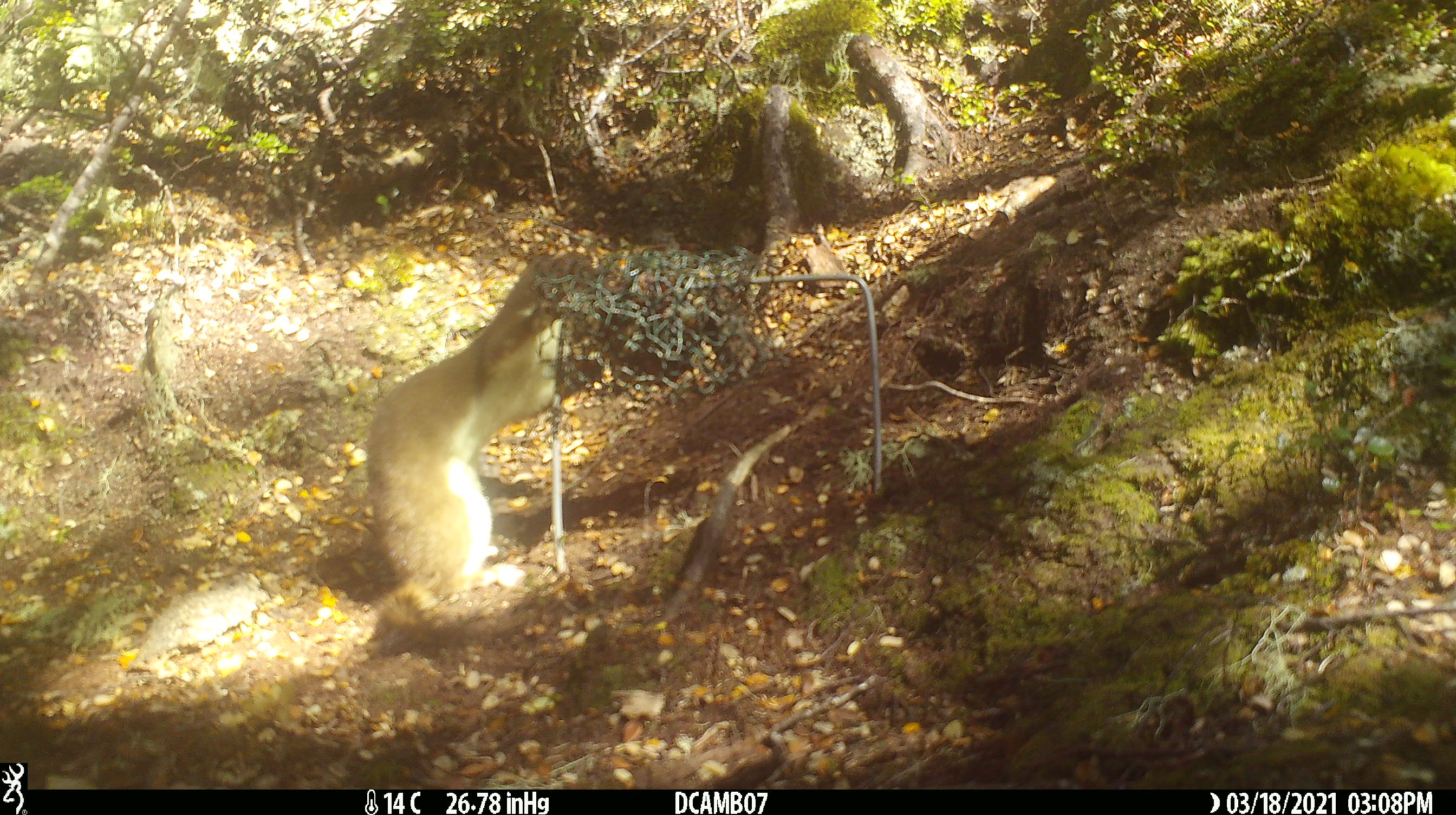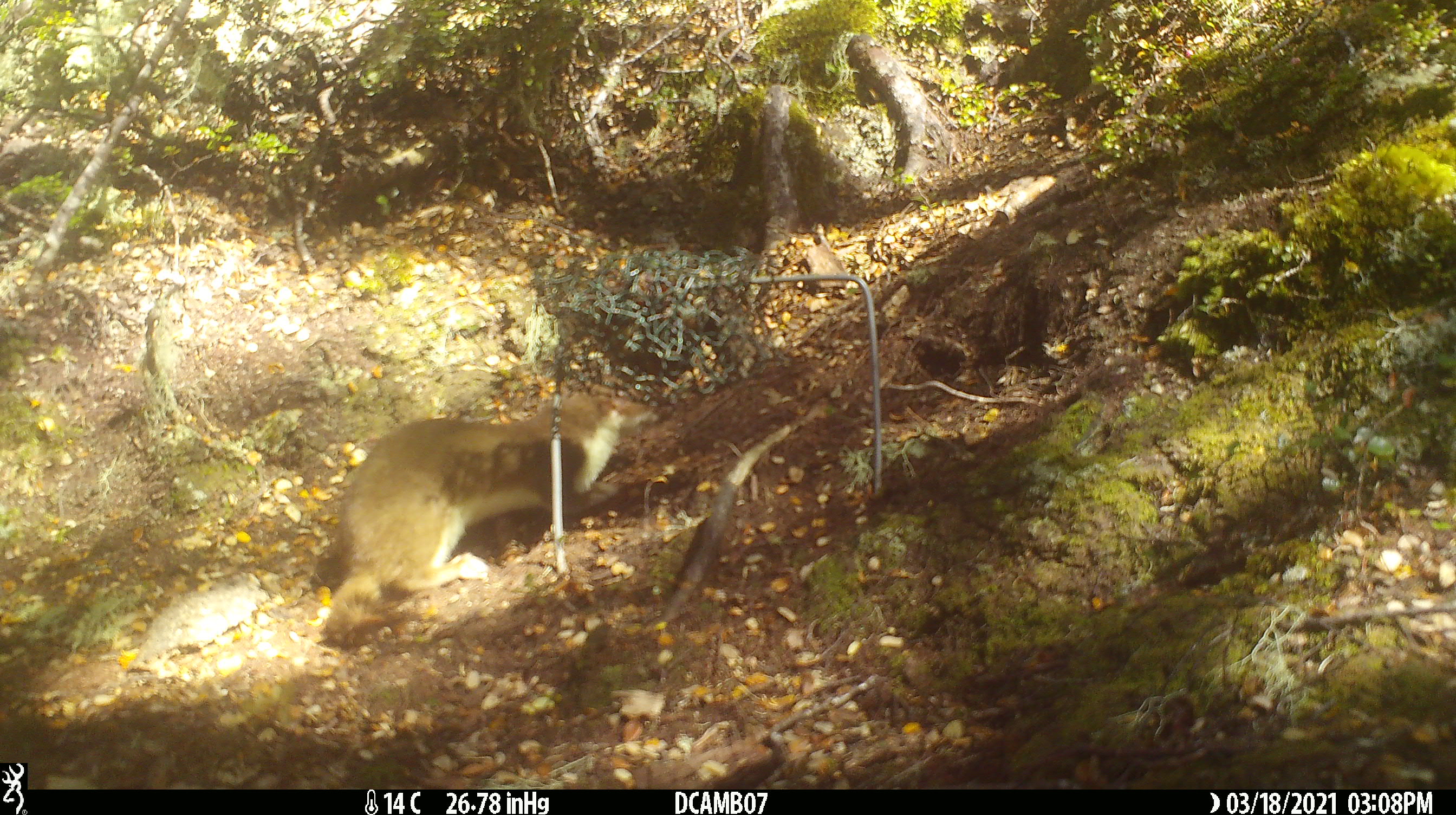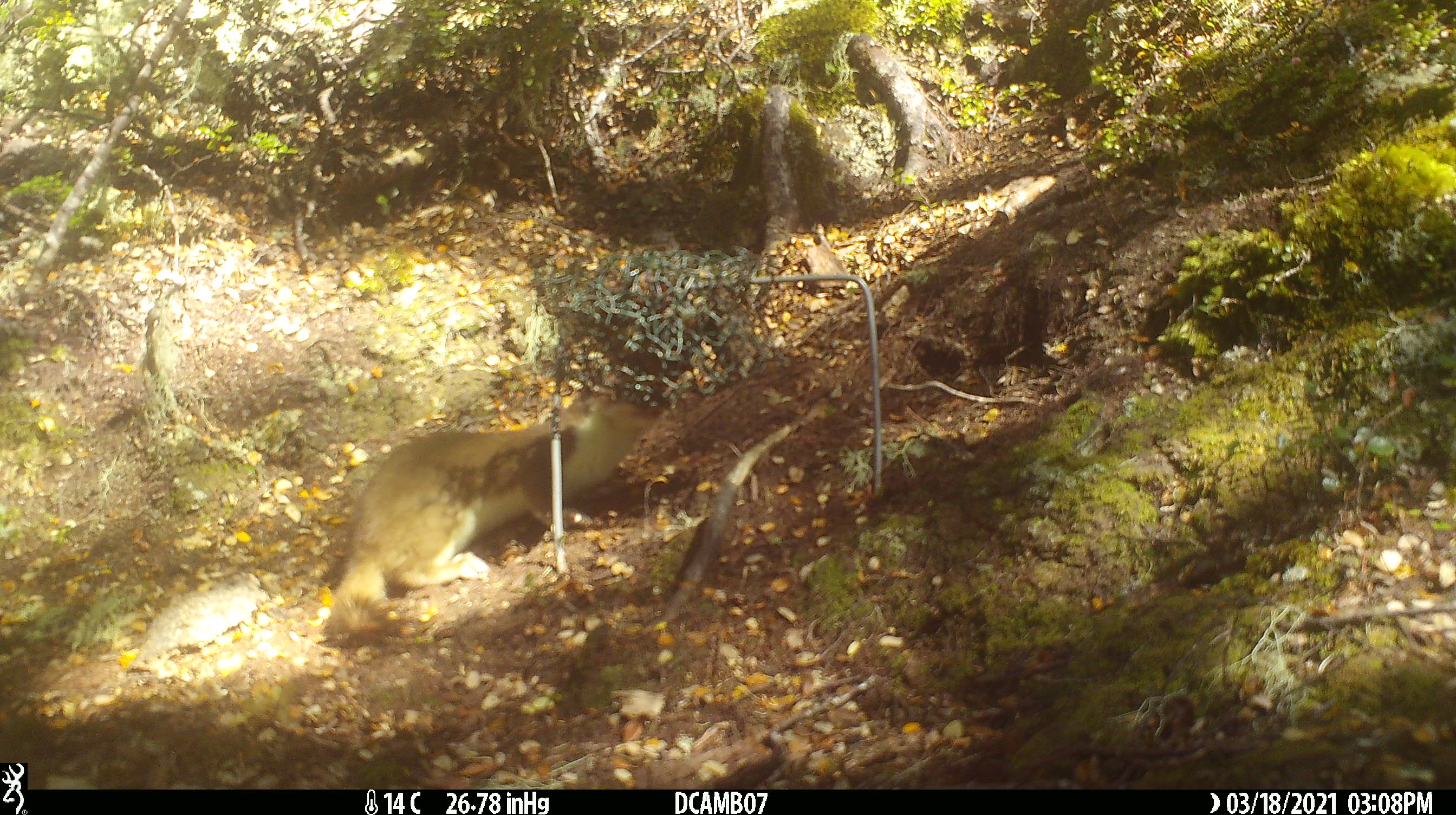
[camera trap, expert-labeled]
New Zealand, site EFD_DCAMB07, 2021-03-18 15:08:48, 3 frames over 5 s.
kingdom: Animalia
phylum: Chordata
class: Mammalia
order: Carnivora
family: Mustelidae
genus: Mustela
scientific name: Mustela erminea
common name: stoat